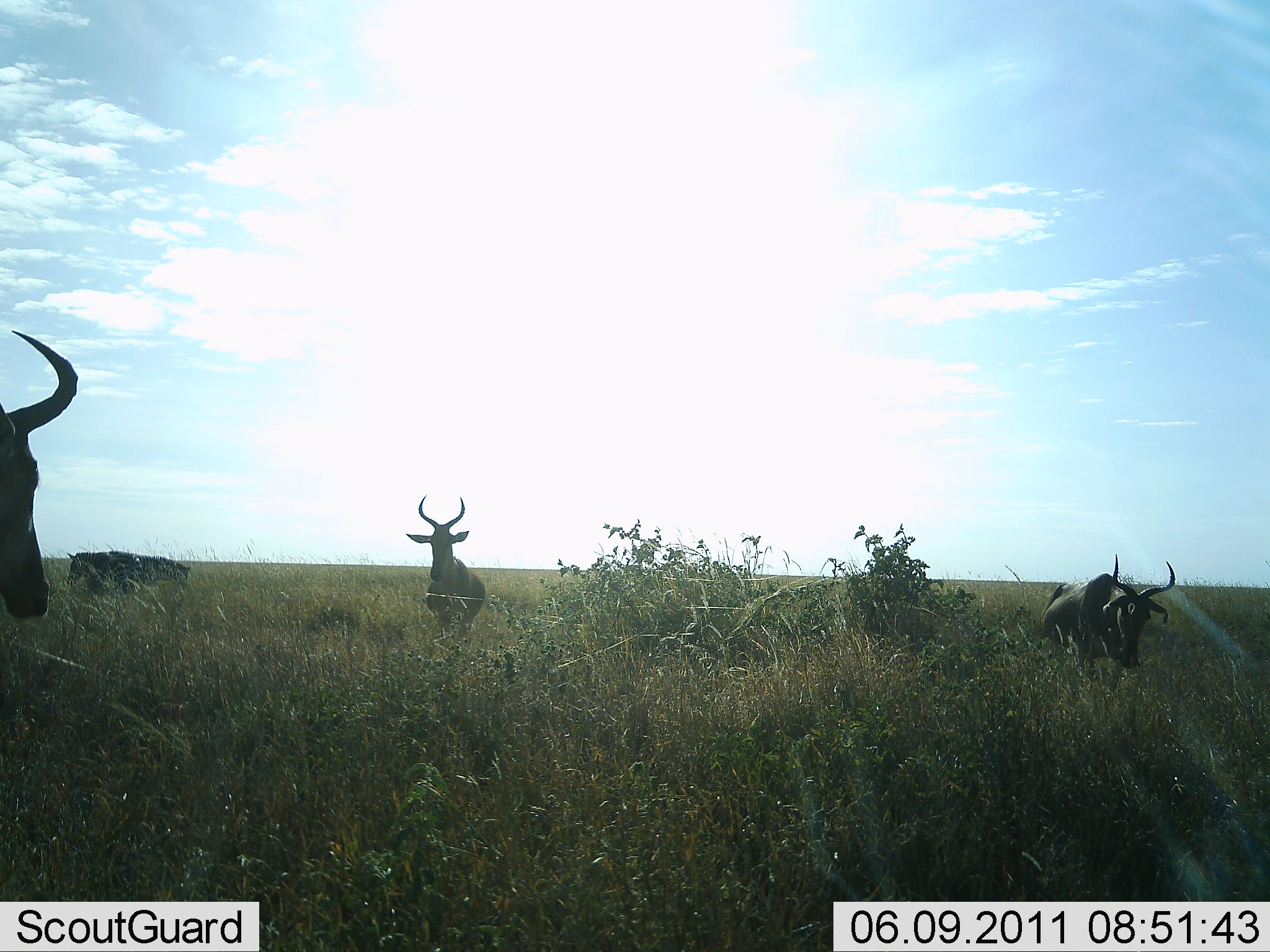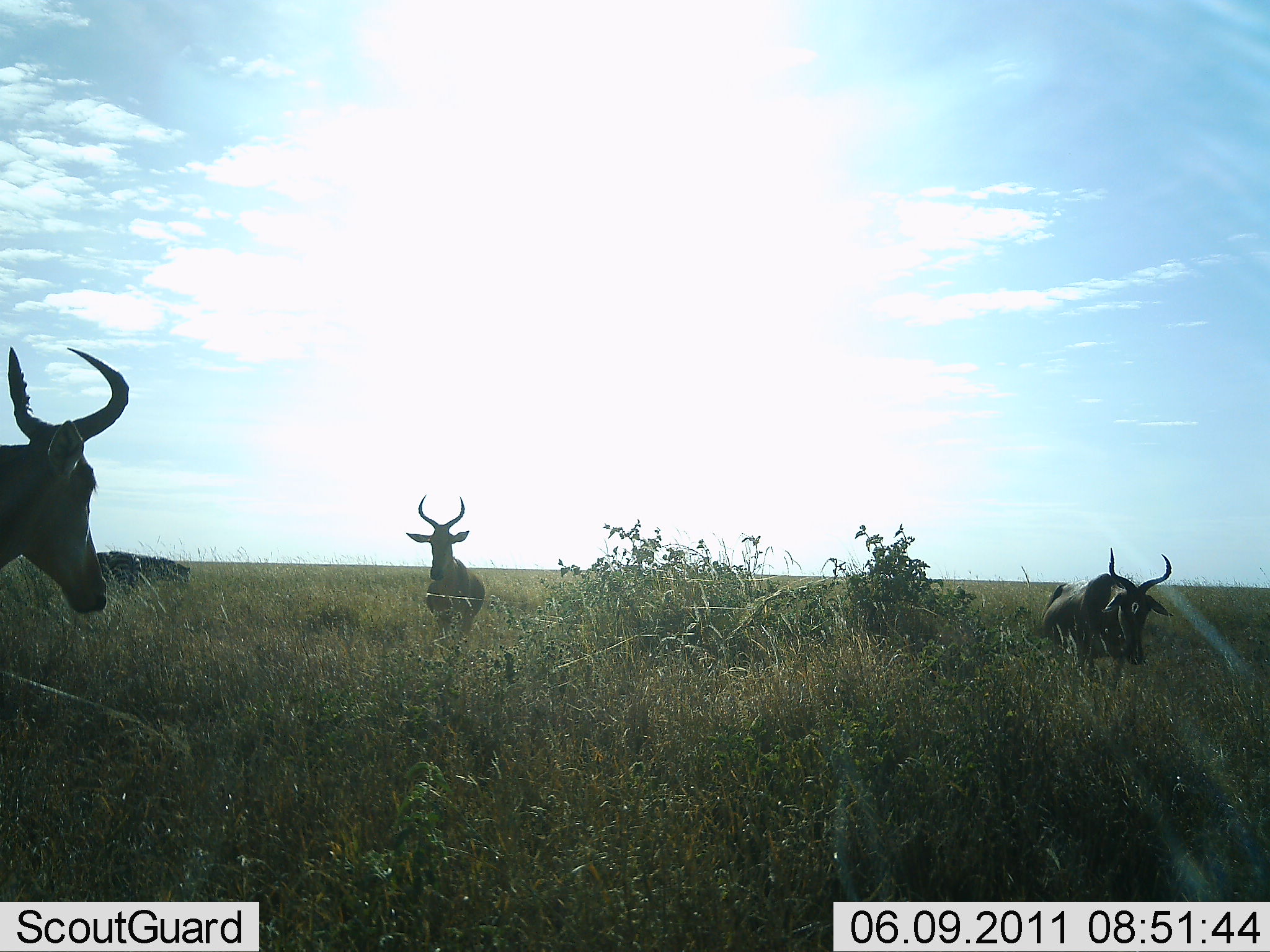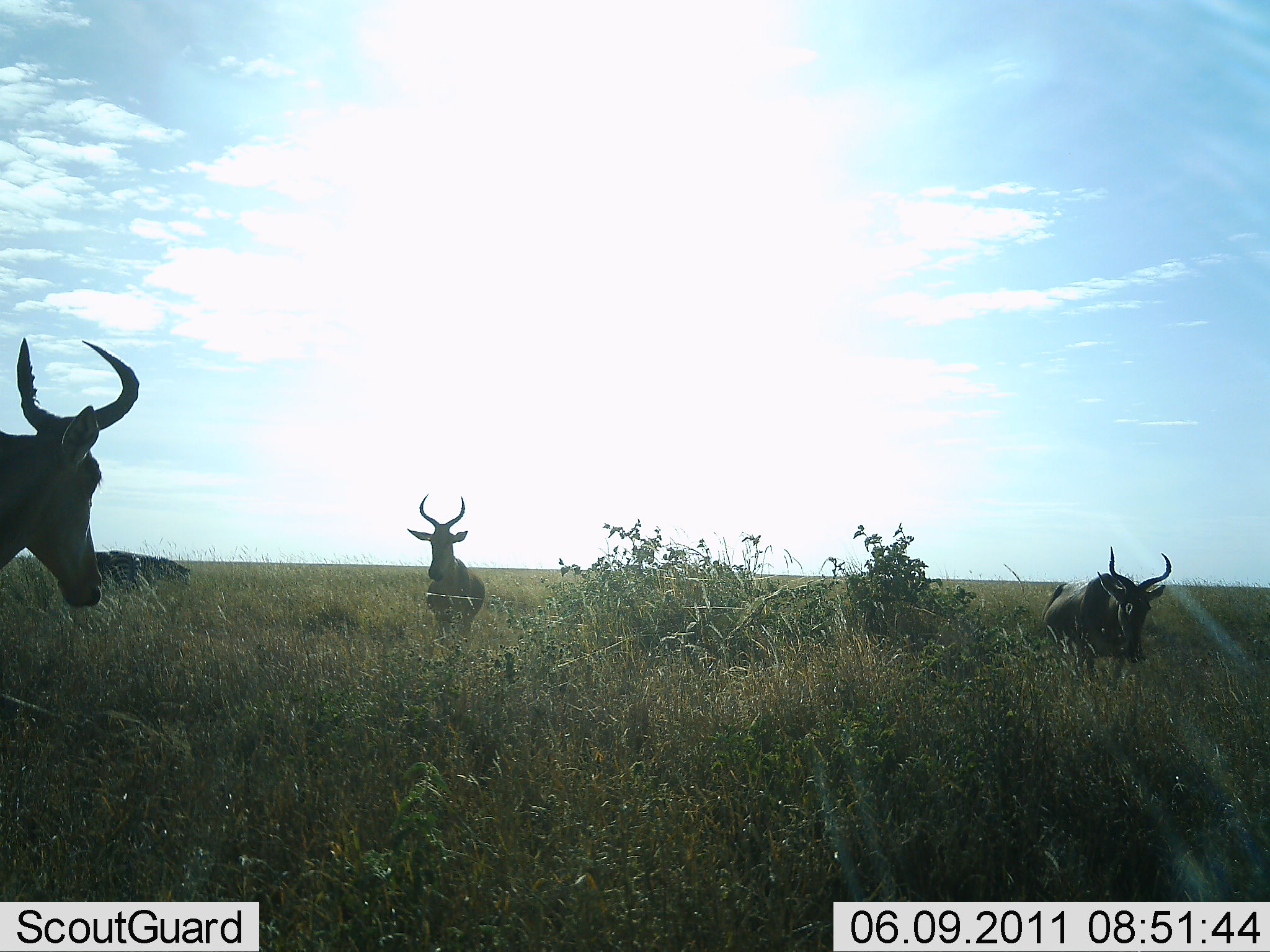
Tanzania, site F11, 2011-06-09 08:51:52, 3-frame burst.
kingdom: Animalia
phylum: Chordata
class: Mammalia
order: Artiodactyla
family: Bovidae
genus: Alcelaphus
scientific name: Alcelaphus buselaphus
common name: hartebeest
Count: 3.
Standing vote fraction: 91%.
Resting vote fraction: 9%.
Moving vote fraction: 36%.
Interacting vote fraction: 0%.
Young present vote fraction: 0%.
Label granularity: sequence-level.